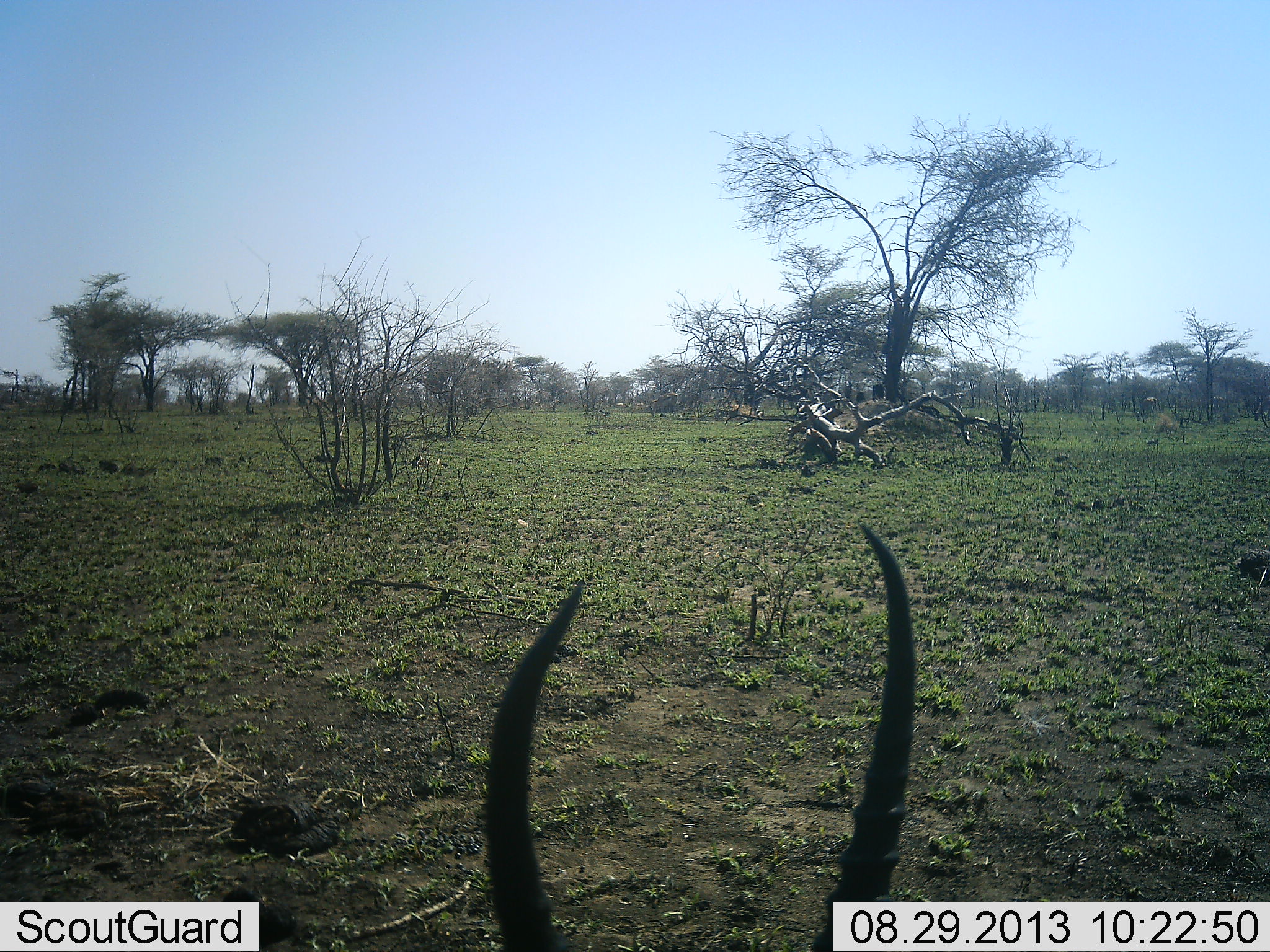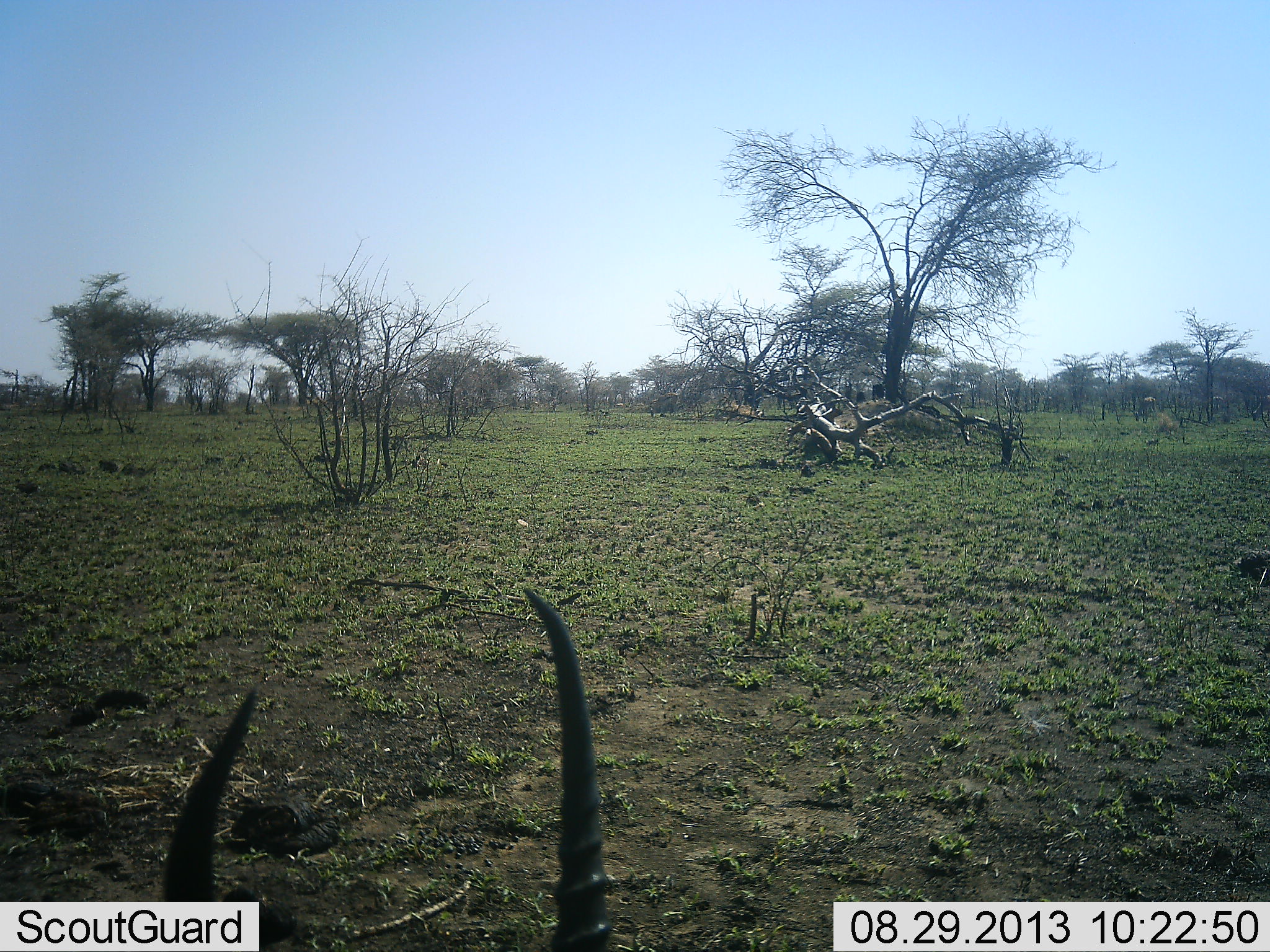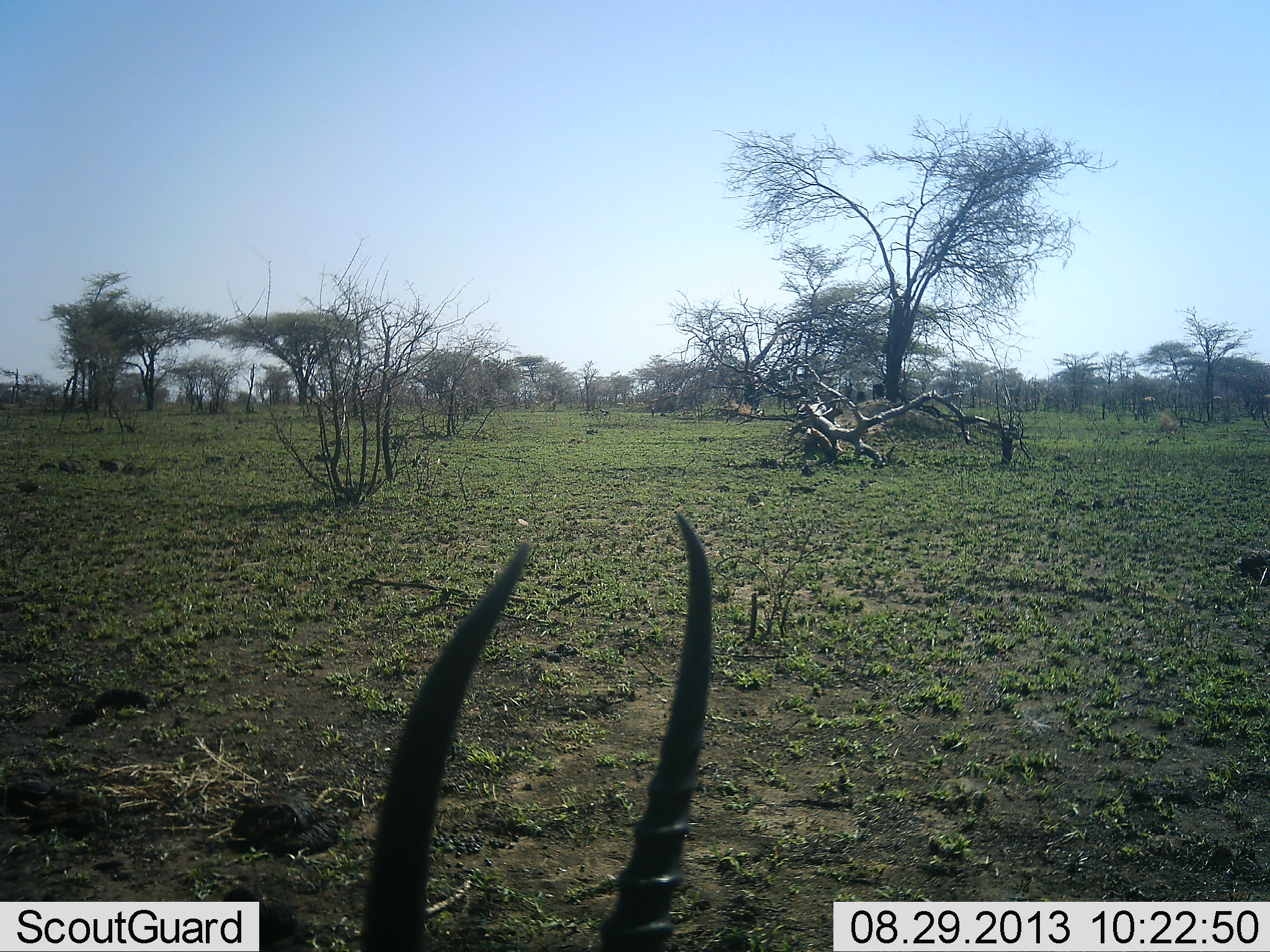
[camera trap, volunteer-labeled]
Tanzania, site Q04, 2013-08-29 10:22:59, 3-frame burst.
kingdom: Animalia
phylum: Chordata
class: Mammalia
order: Artiodactyla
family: Bovidae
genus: Eudorcas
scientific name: Eudorcas thomsonii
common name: thomson's gazelle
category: gazellethomsons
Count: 1.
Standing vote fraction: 33%.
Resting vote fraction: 33%.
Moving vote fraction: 22%.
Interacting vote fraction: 0%.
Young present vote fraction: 0%.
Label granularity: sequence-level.